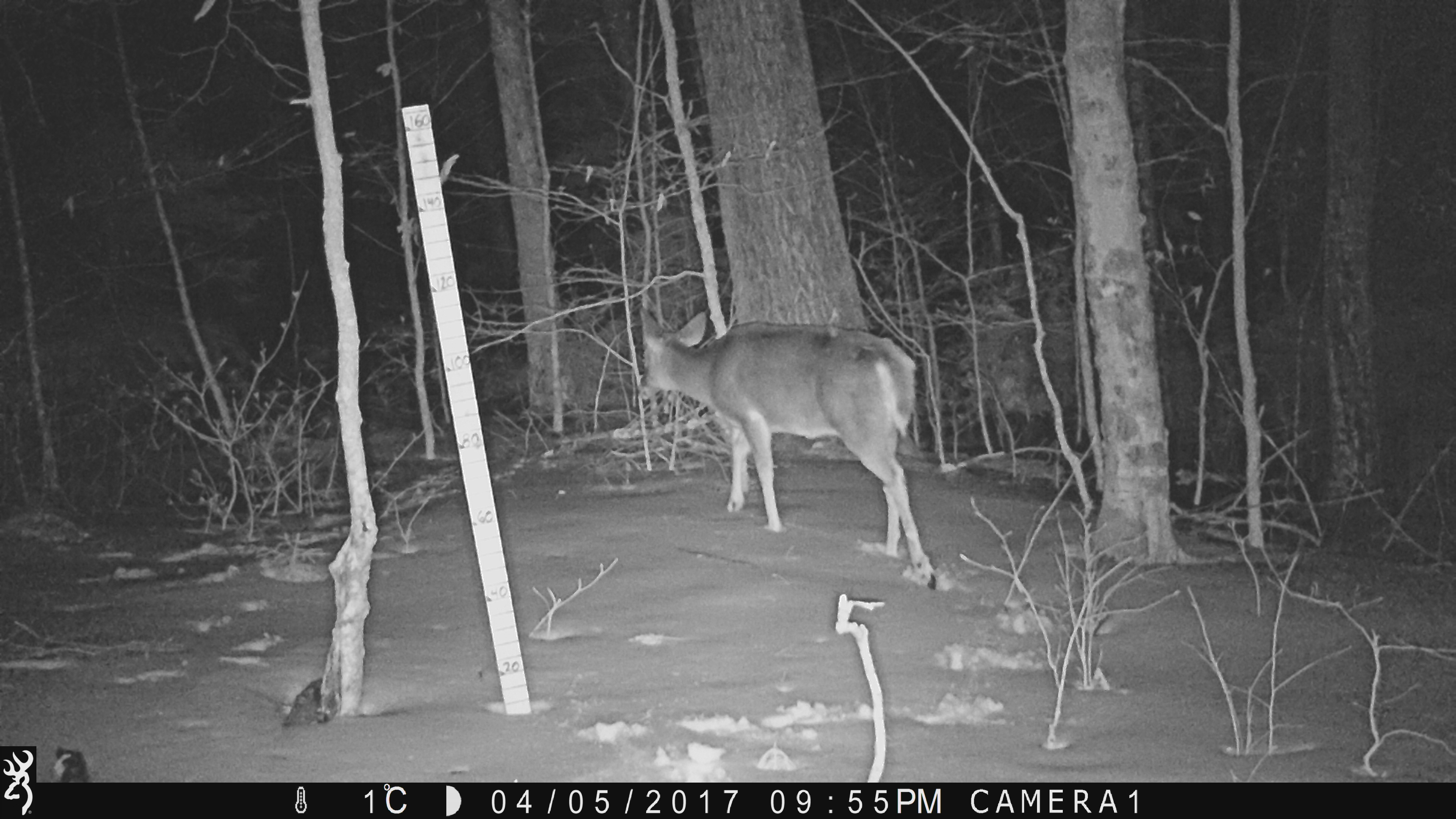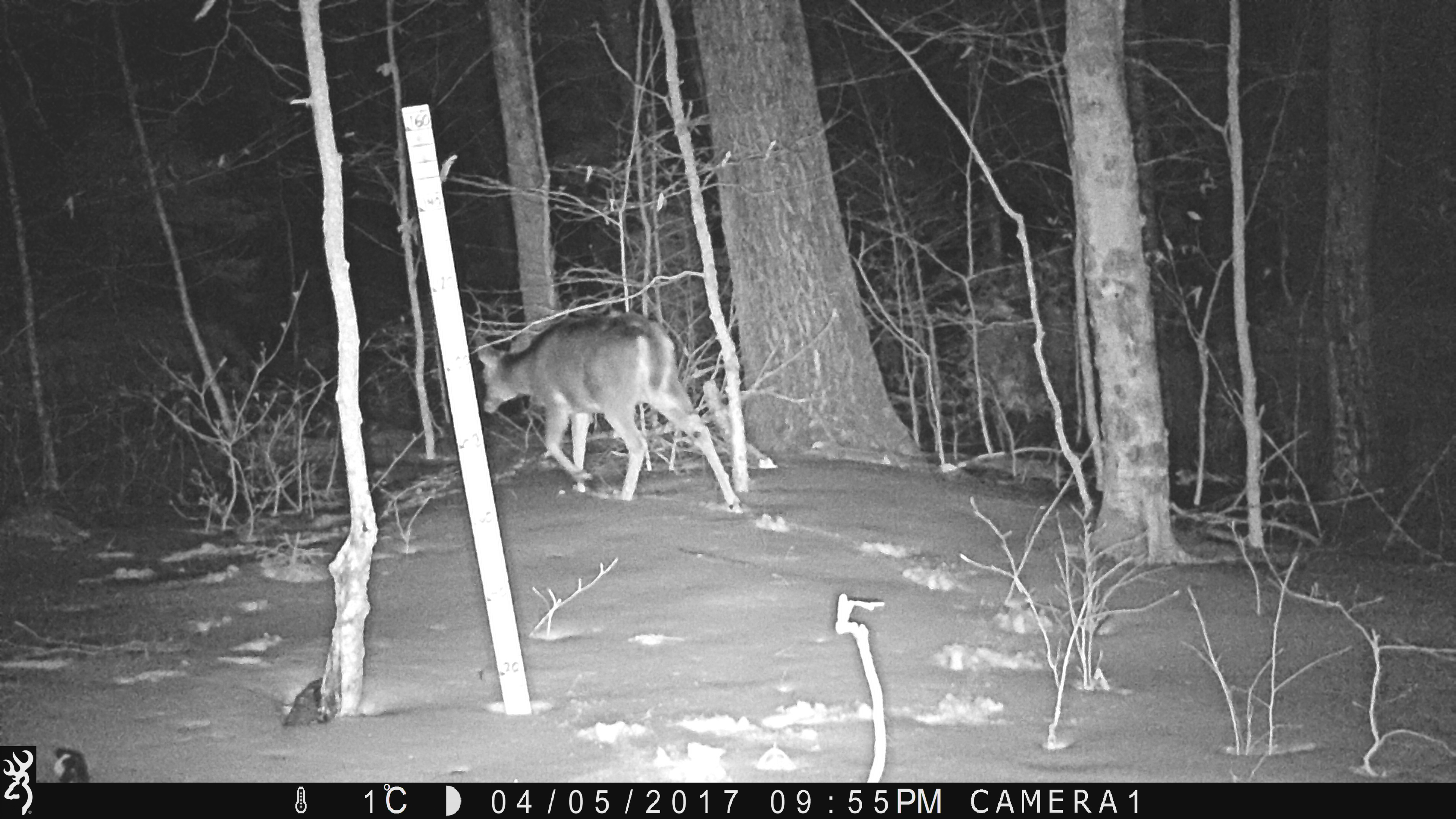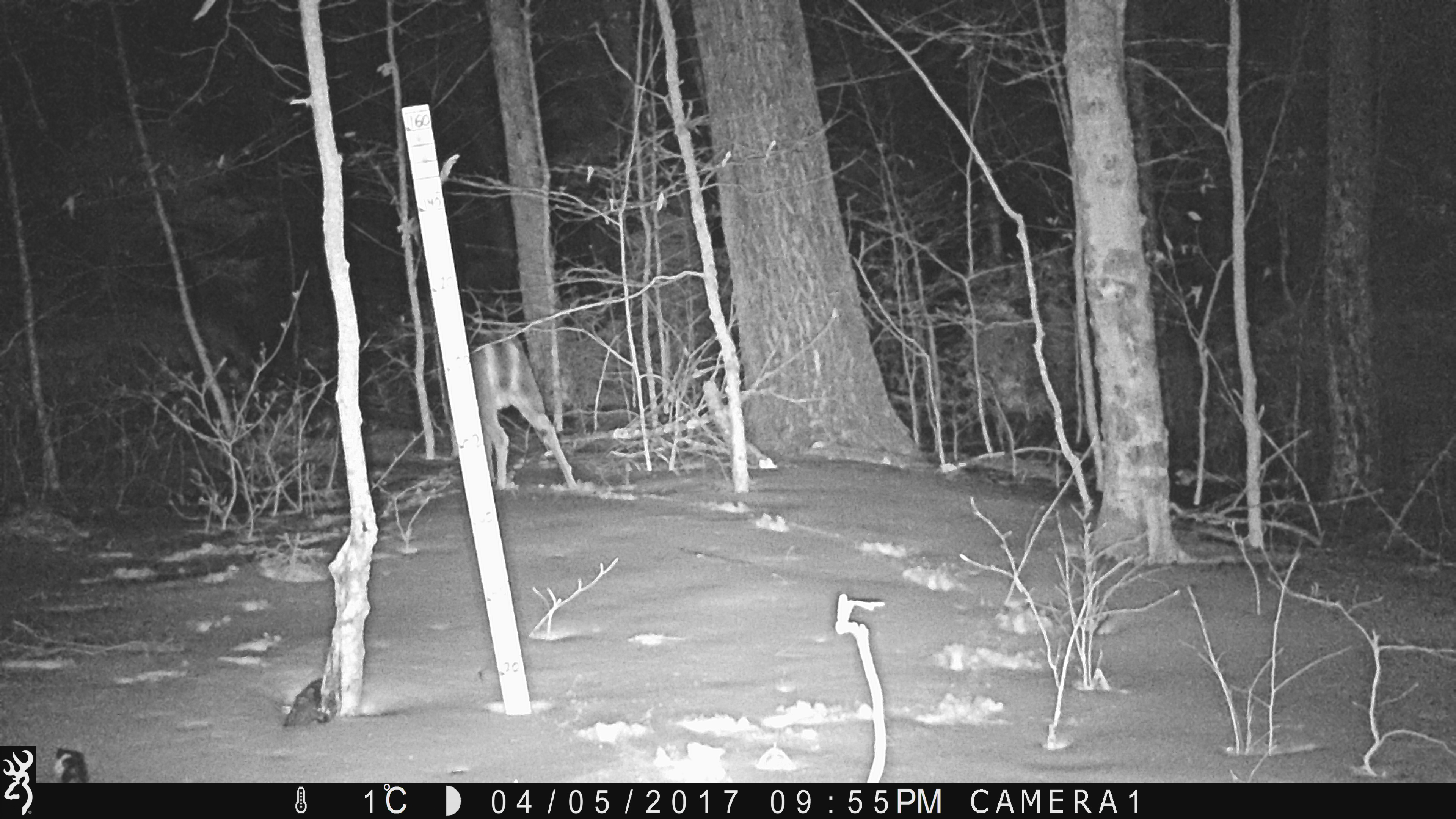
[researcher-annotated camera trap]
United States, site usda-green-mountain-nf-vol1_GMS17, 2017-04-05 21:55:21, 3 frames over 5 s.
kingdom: Animalia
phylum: Chordata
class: Mammalia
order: Artiodactyla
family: Cervidae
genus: Odocoileus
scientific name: Odocoileus virginianus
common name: white-tailed deer